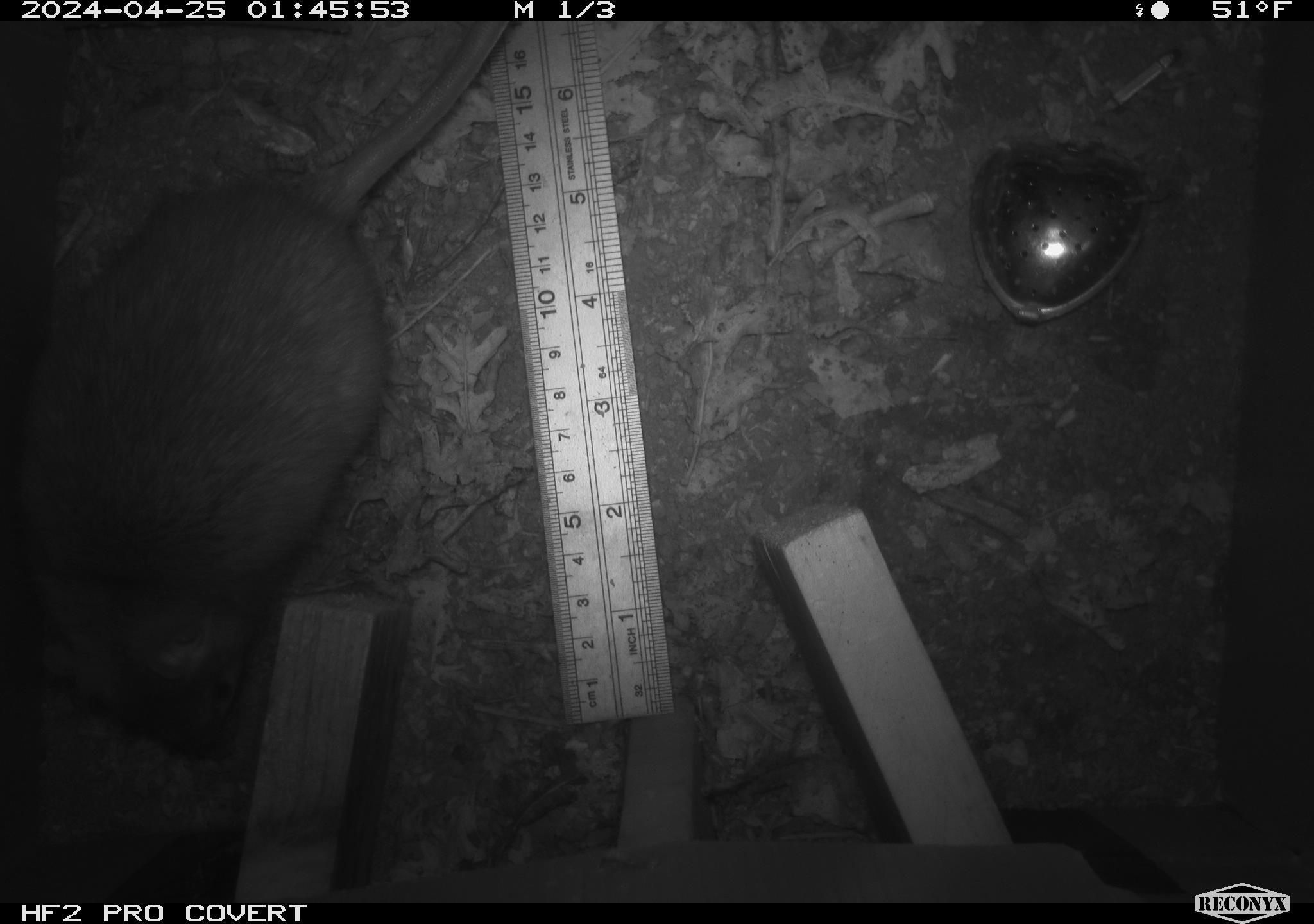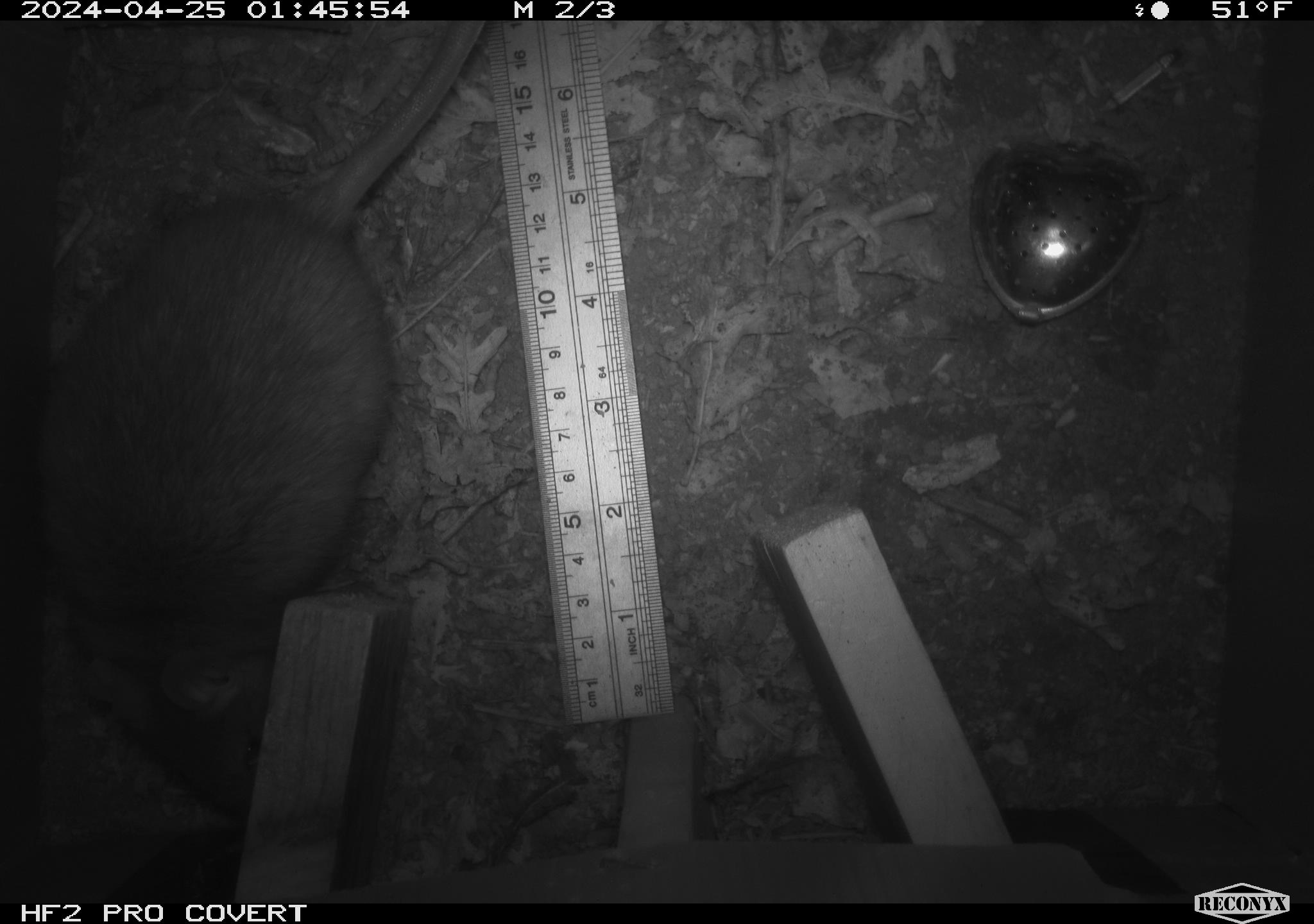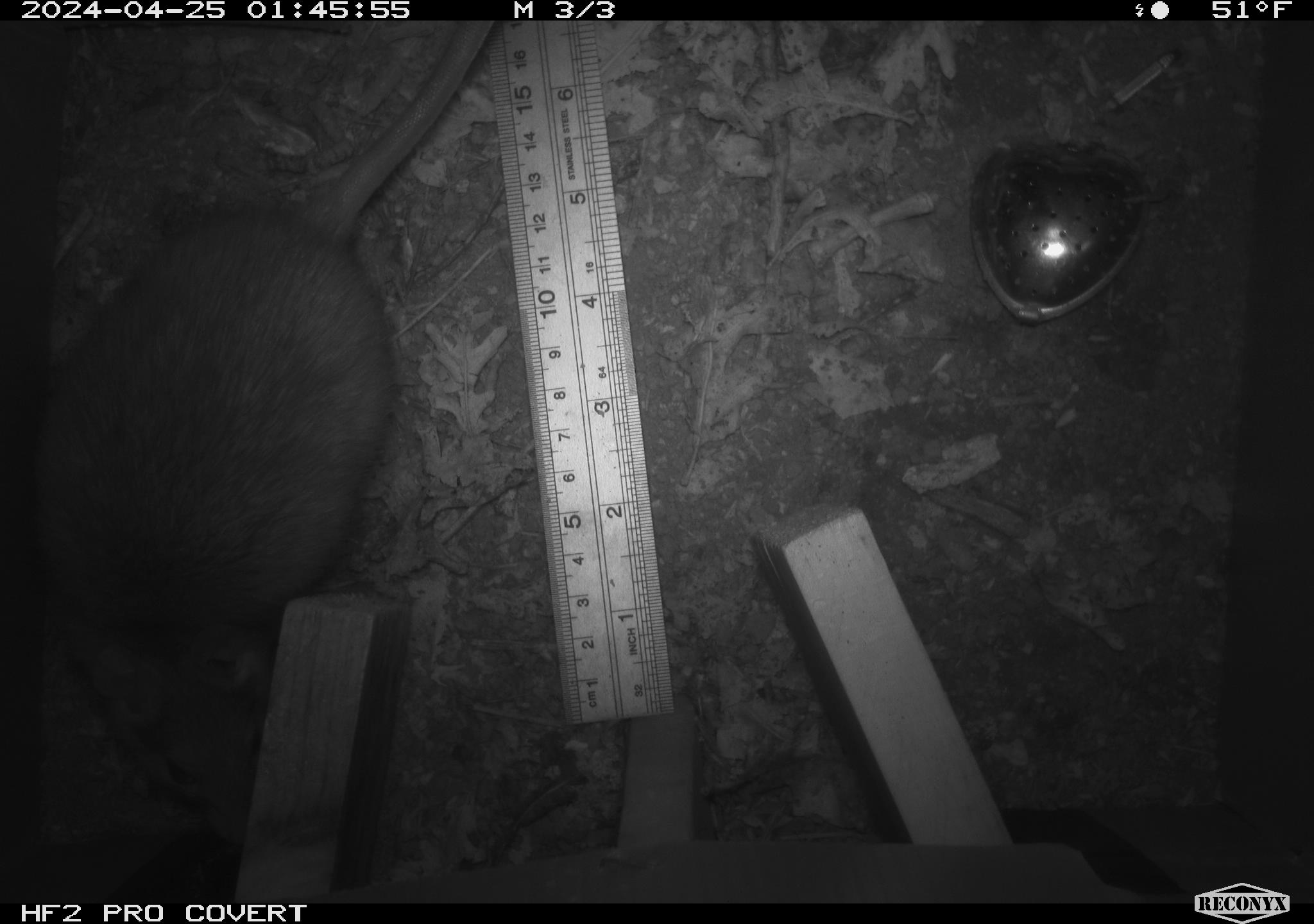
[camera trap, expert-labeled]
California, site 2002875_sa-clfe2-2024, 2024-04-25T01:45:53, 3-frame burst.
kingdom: Animalia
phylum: Chordata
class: Mammalia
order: Rodentia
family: Muridae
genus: Rattus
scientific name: Rattus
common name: rat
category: rattus species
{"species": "rattus species (rat) (Rattus)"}